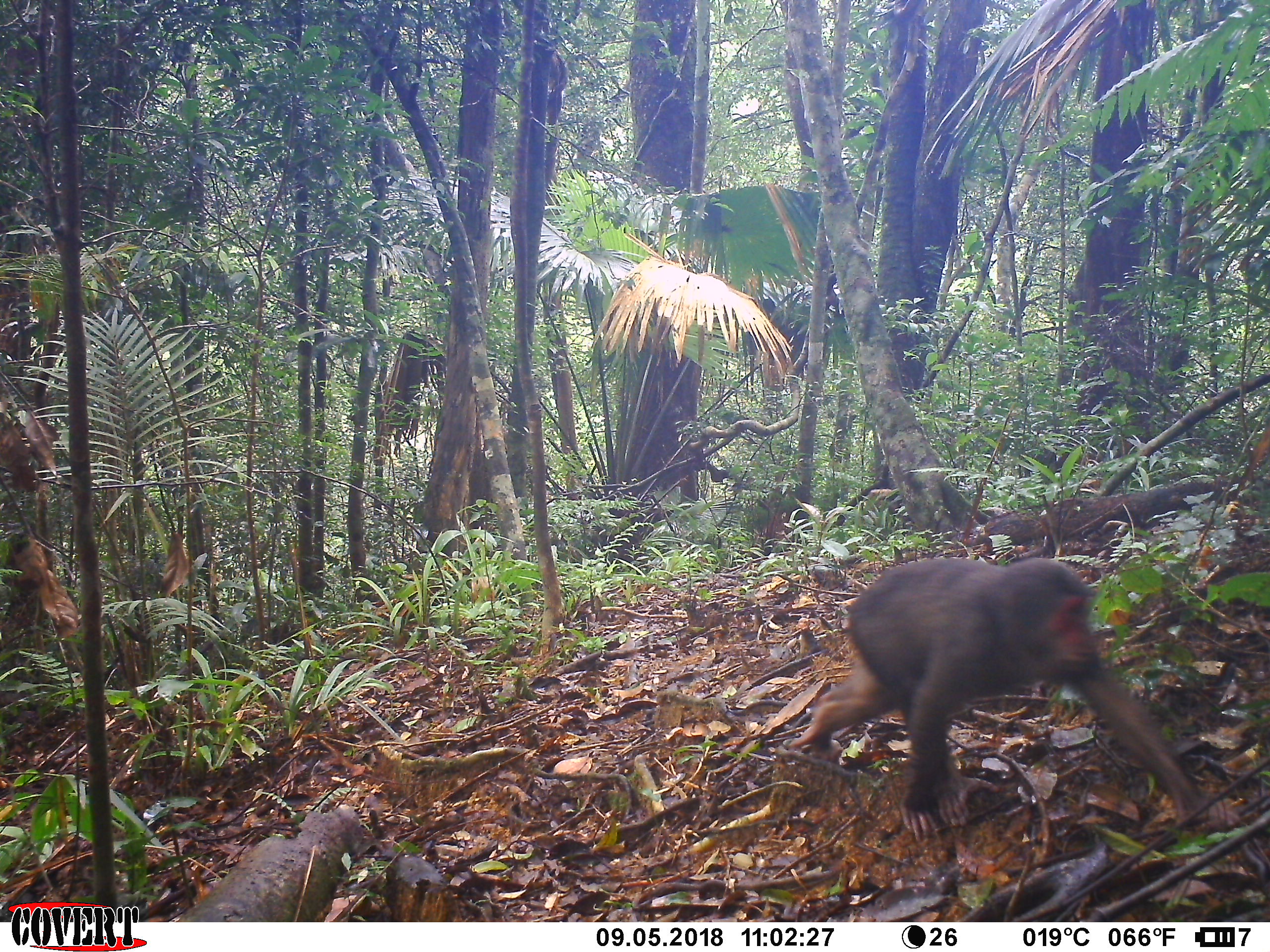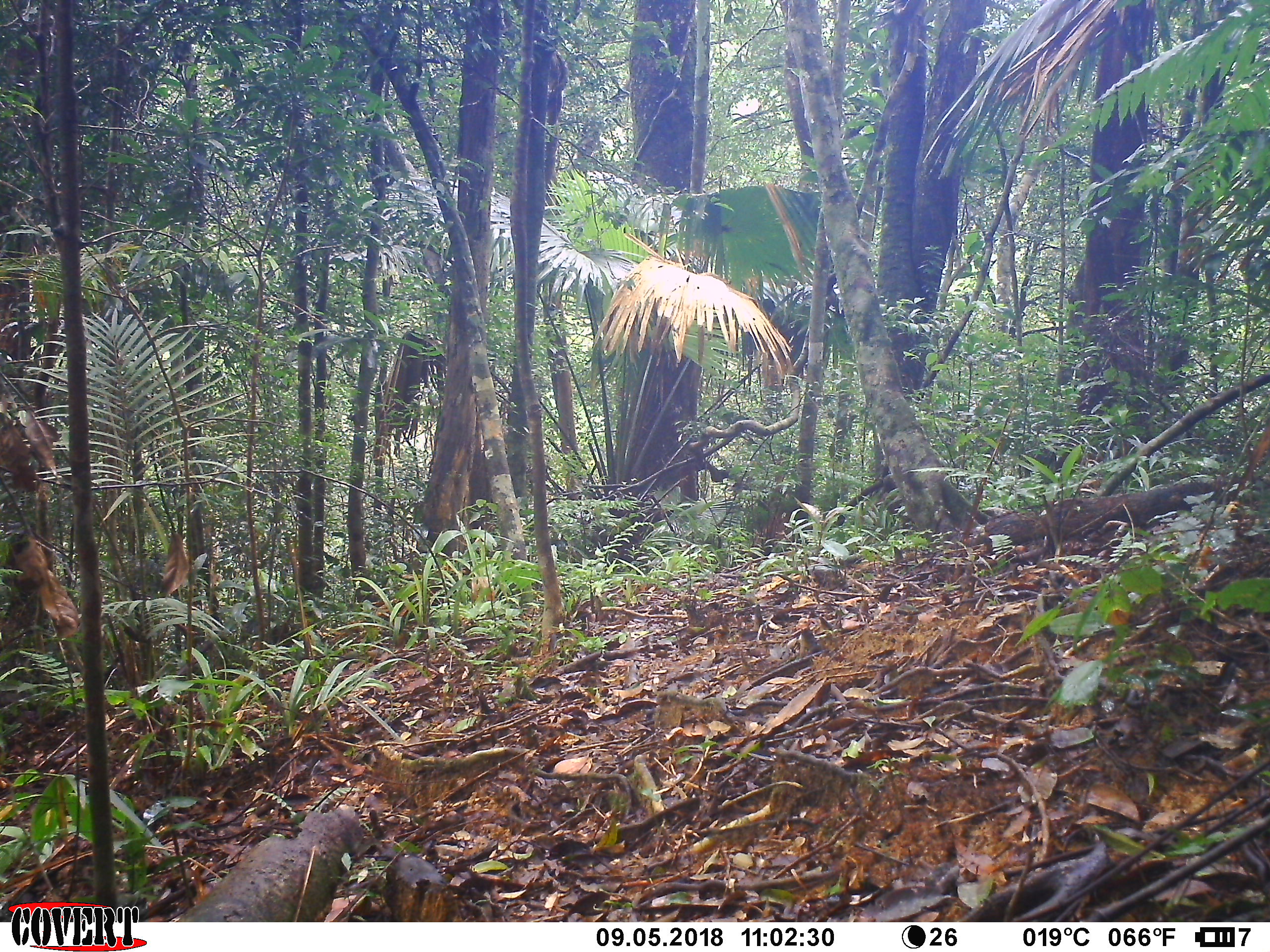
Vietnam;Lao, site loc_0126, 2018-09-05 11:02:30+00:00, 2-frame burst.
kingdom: Animalia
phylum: Chordata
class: Mammalia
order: Primates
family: Cercopithecidae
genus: Macaca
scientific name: Macaca arctoides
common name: stump-tailed macaque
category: stump tailed macaque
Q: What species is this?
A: Stump tailed macaque (stump-tailed macaque) (Macaca arctoides).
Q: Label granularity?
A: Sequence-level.